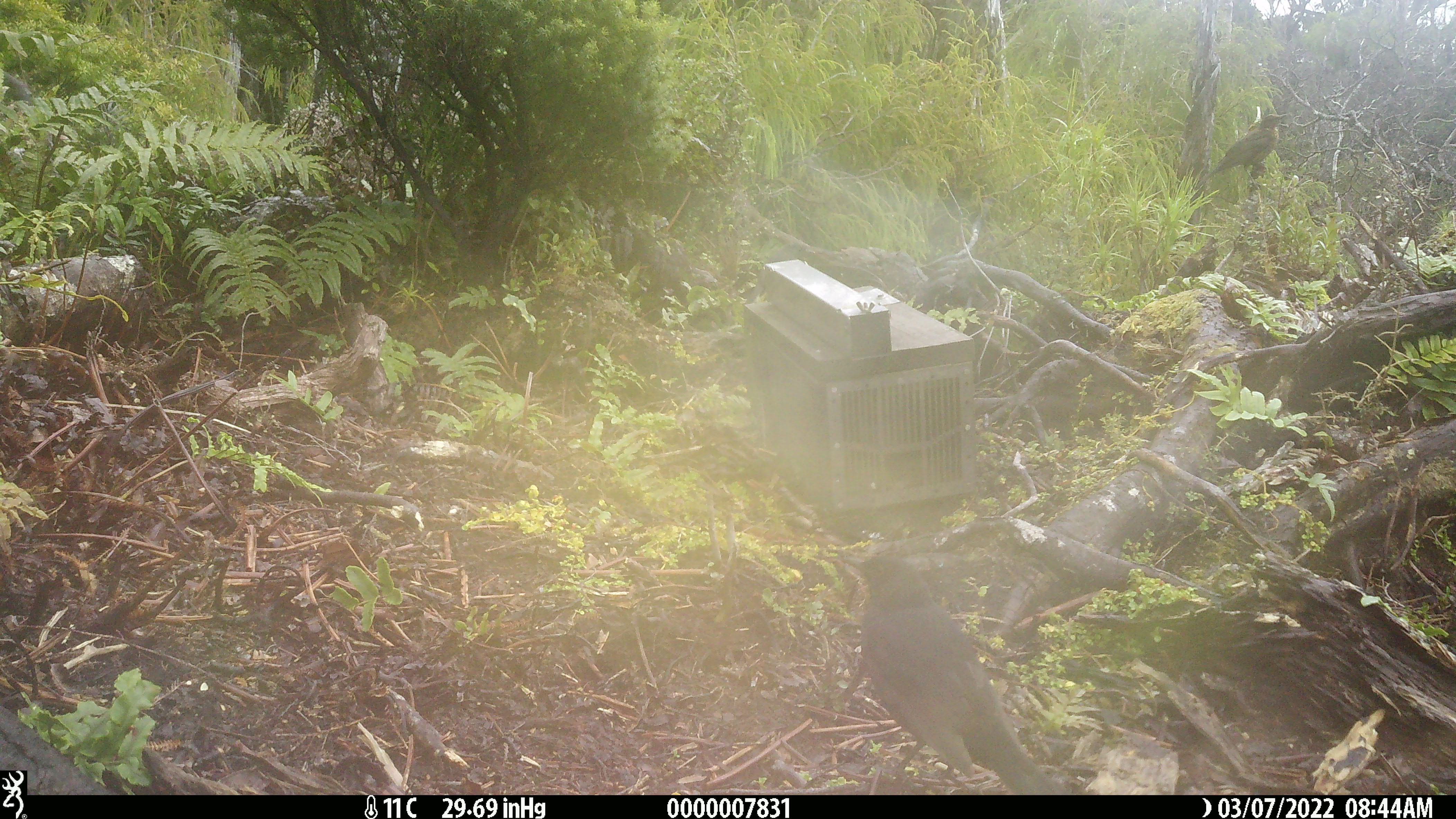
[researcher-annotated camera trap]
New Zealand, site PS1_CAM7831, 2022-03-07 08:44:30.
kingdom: Animalia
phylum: Chordata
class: Aves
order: Passeriformes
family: Petroicidae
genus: Petroica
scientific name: Petroica australis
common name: new zealand robin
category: robin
Robin (new zealand robin) (Petroica australis).